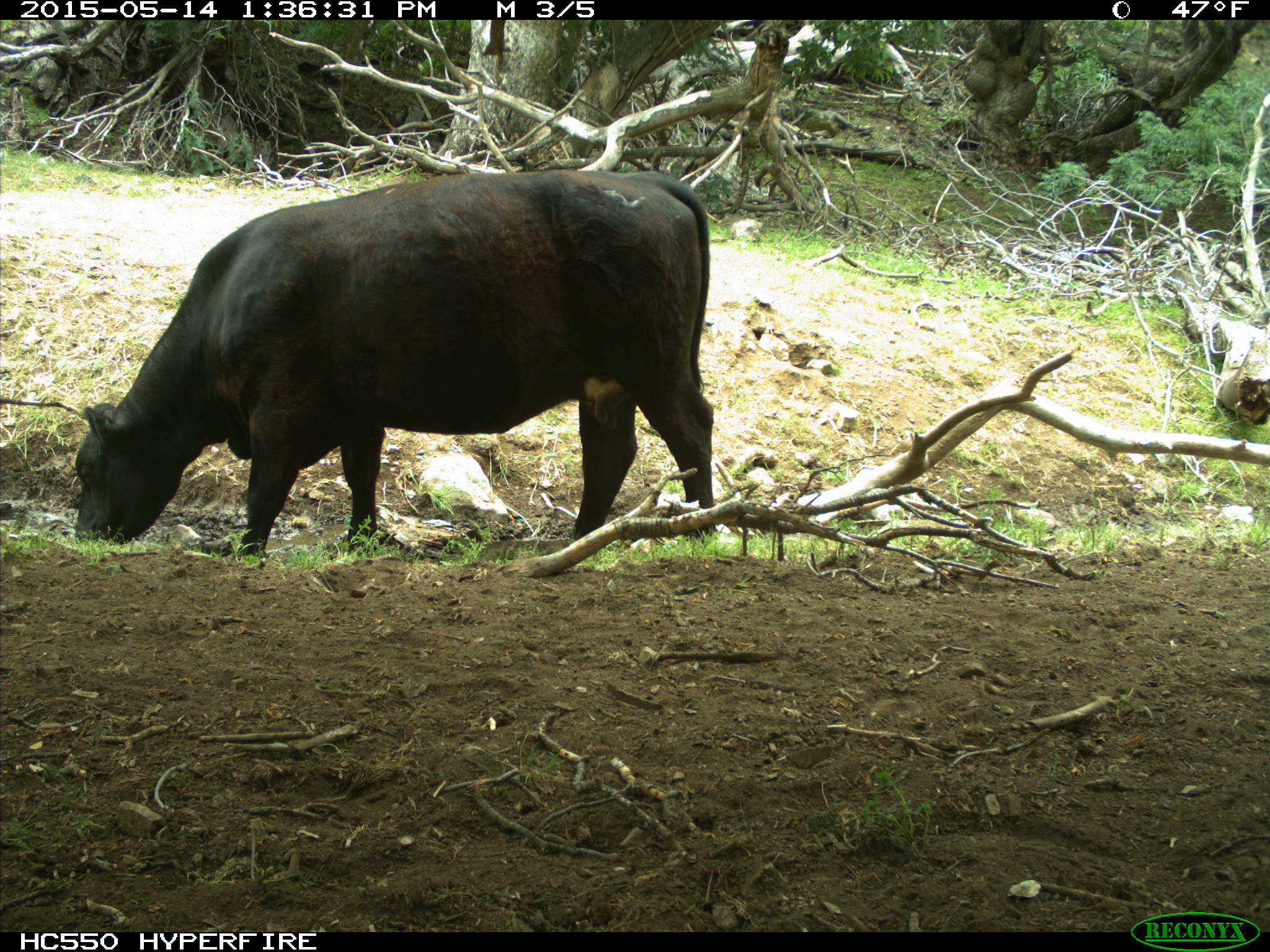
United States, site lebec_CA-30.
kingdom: Animalia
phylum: Chordata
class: Mammalia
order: Artiodactyla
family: Bovidae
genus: Bos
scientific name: Bos taurus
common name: domestic cow